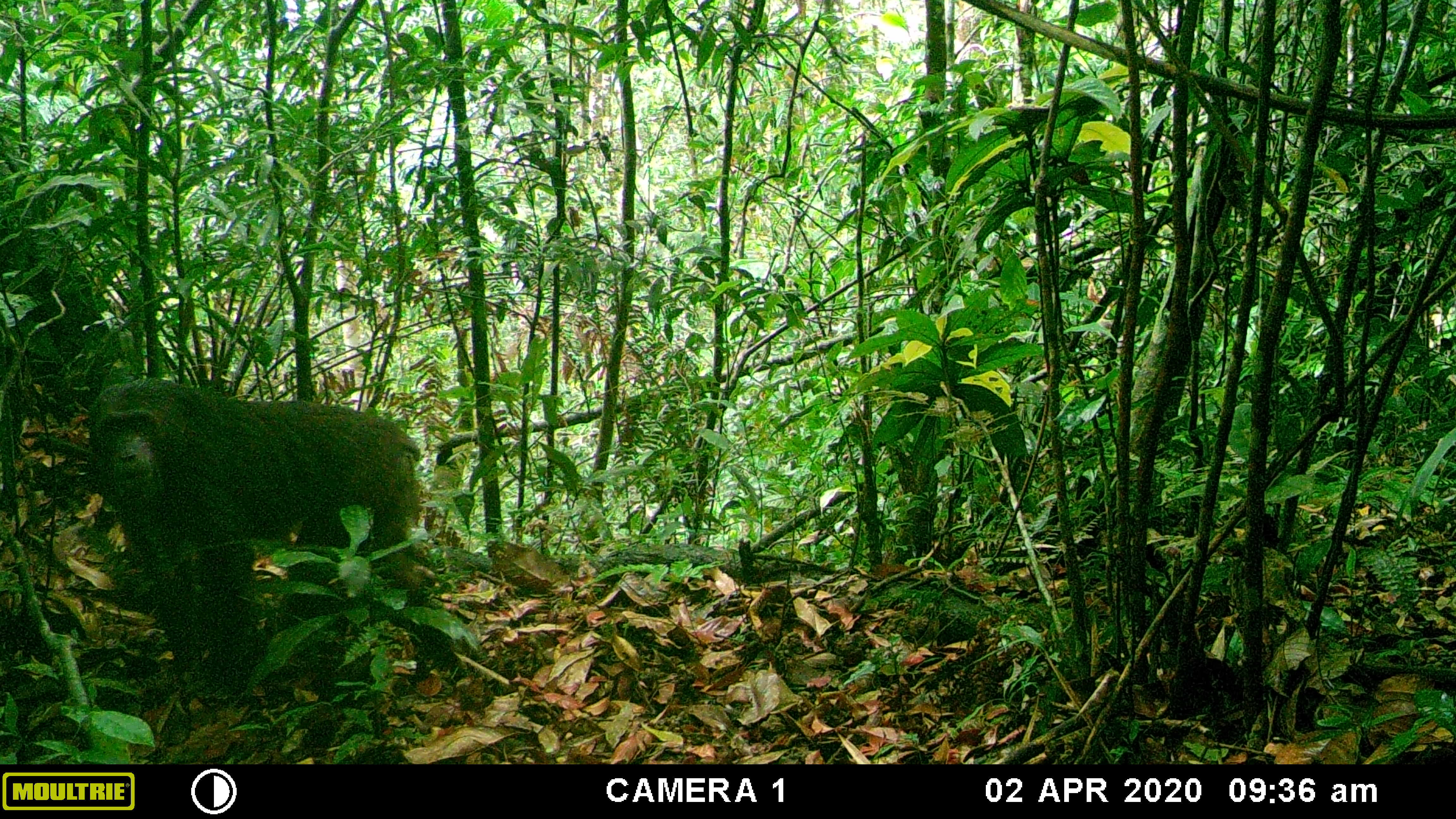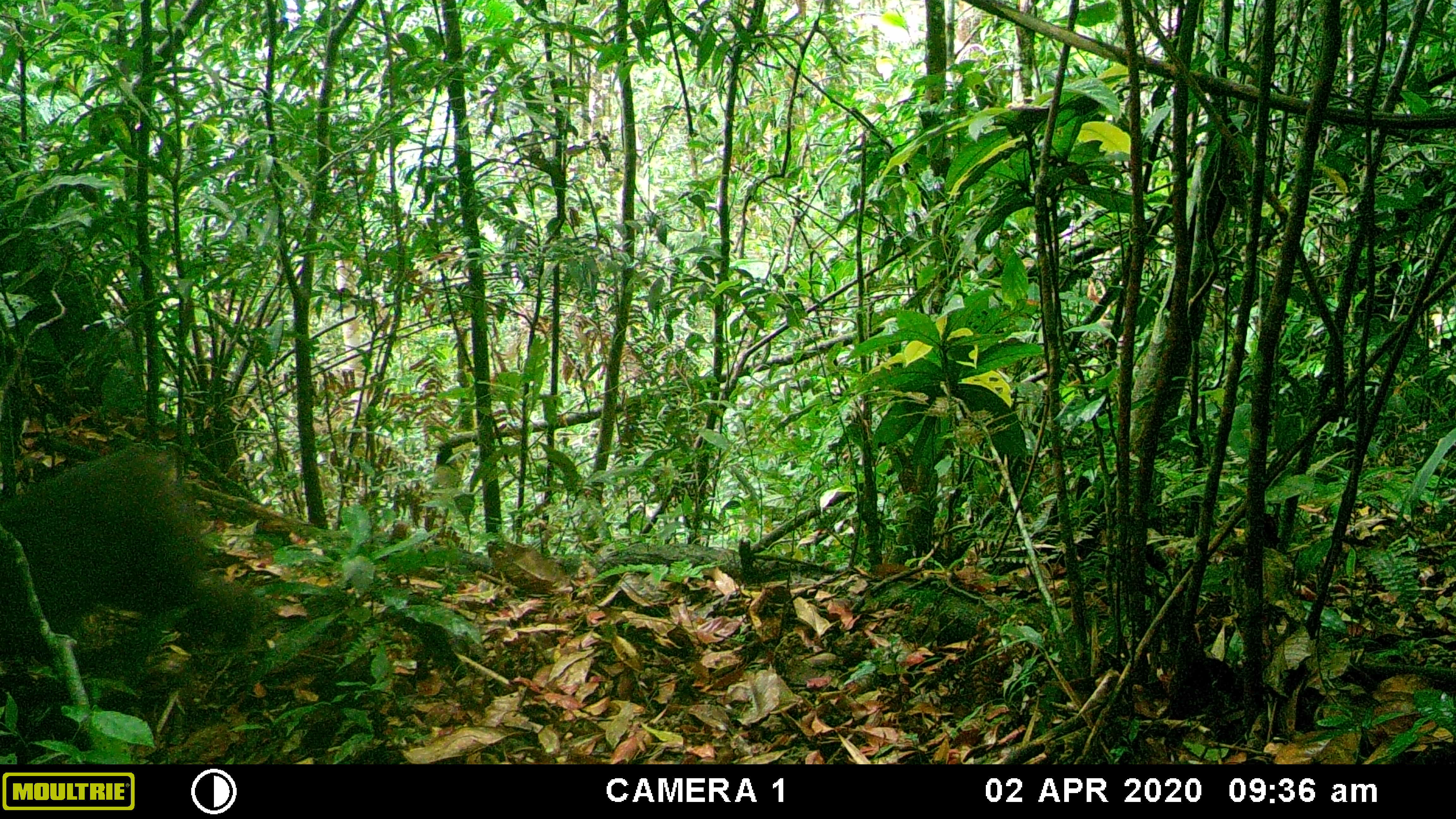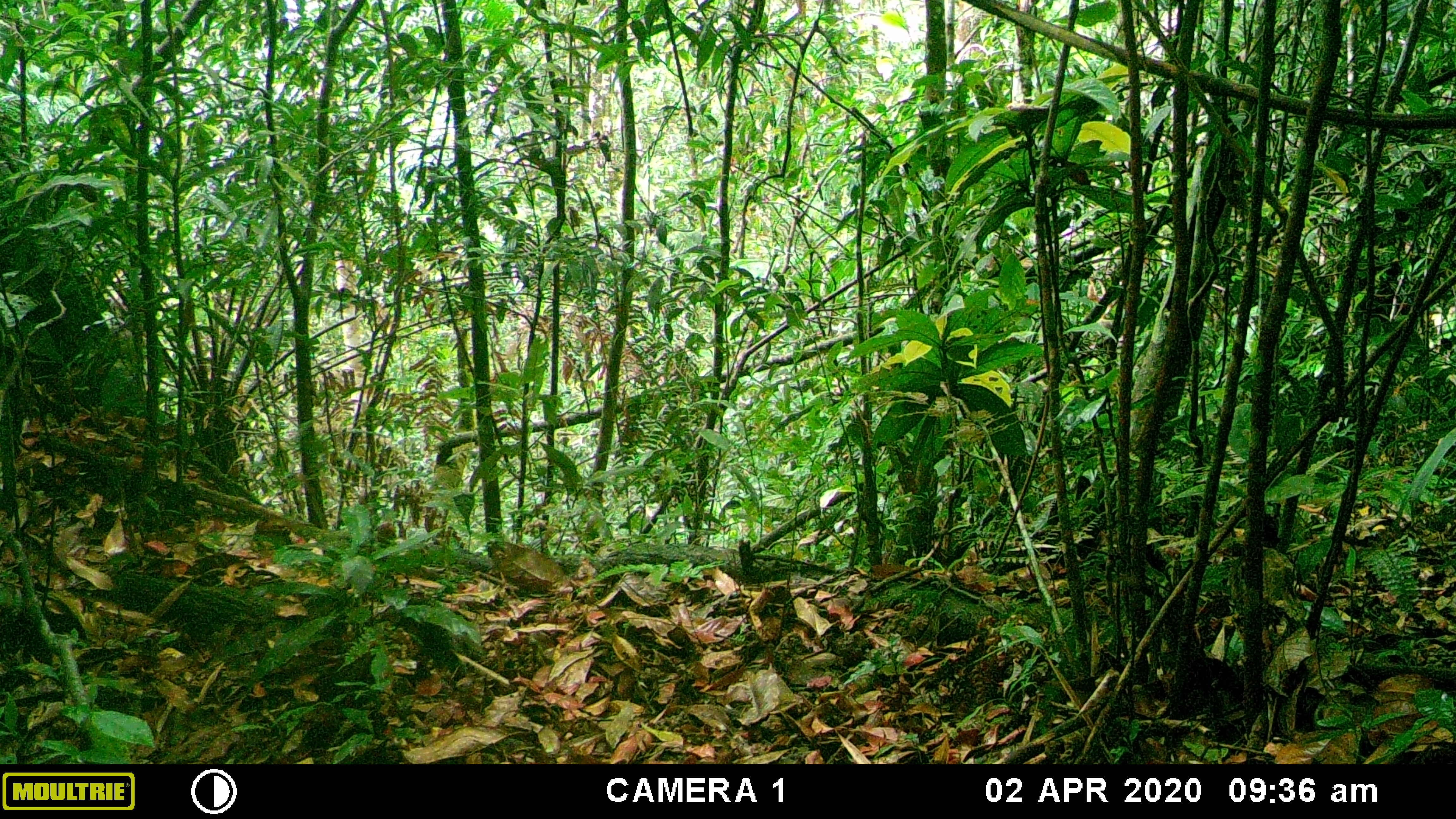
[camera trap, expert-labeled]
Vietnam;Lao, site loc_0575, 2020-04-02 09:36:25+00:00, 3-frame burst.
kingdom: Animalia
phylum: Chordata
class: Mammalia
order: Primates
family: Cercopithecidae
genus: Macaca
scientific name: Macaca arctoides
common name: stump-tailed macaque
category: stump tailed macaque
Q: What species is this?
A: Stump tailed macaque (stump-tailed macaque) (Macaca arctoides).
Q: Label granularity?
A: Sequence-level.